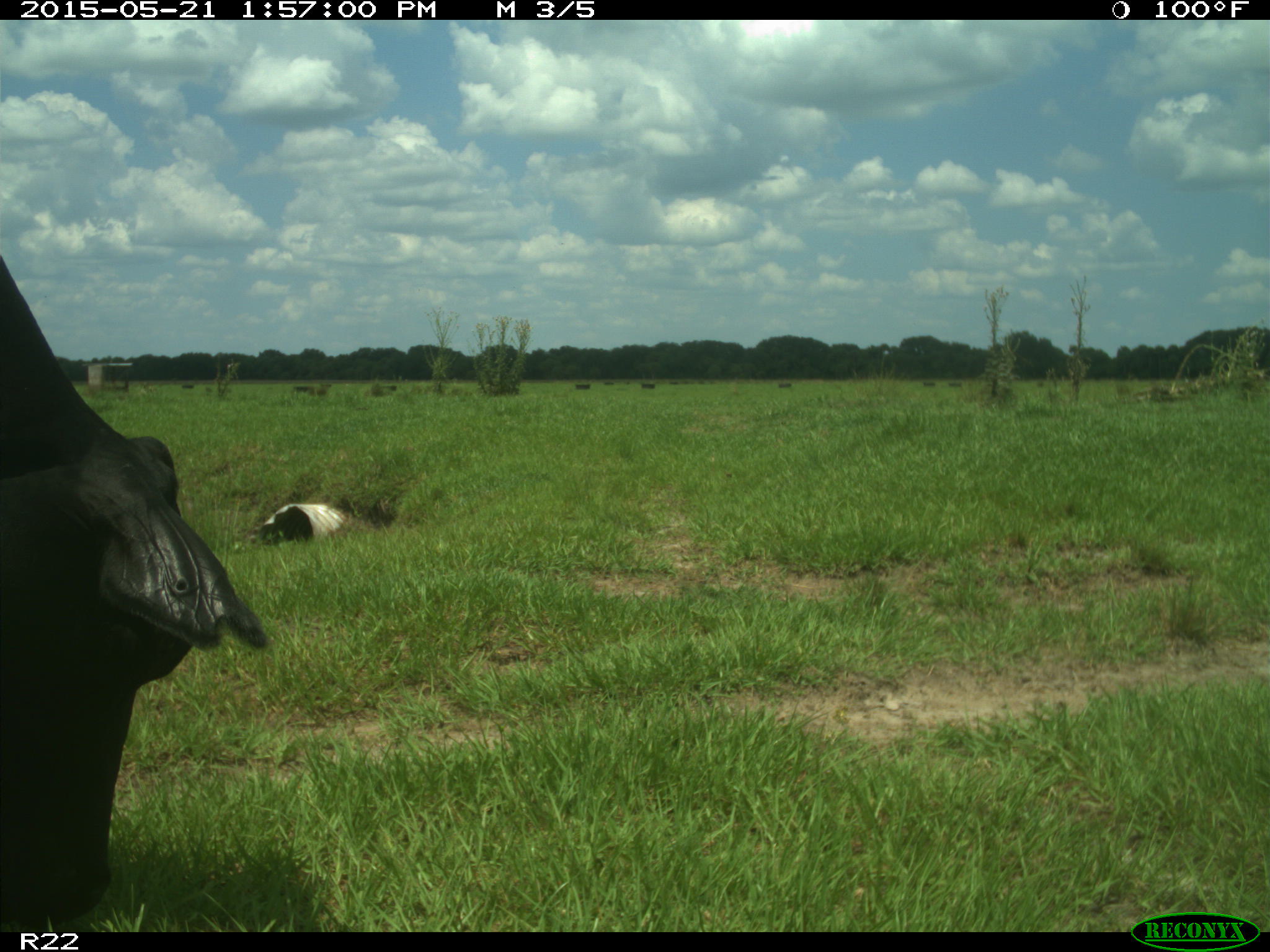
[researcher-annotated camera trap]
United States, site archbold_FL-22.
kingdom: Animalia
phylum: Chordata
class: Mammalia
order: Artiodactyla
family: Bovidae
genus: Bos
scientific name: Bos taurus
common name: domestic cow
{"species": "Bos taurus (domestic cow)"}